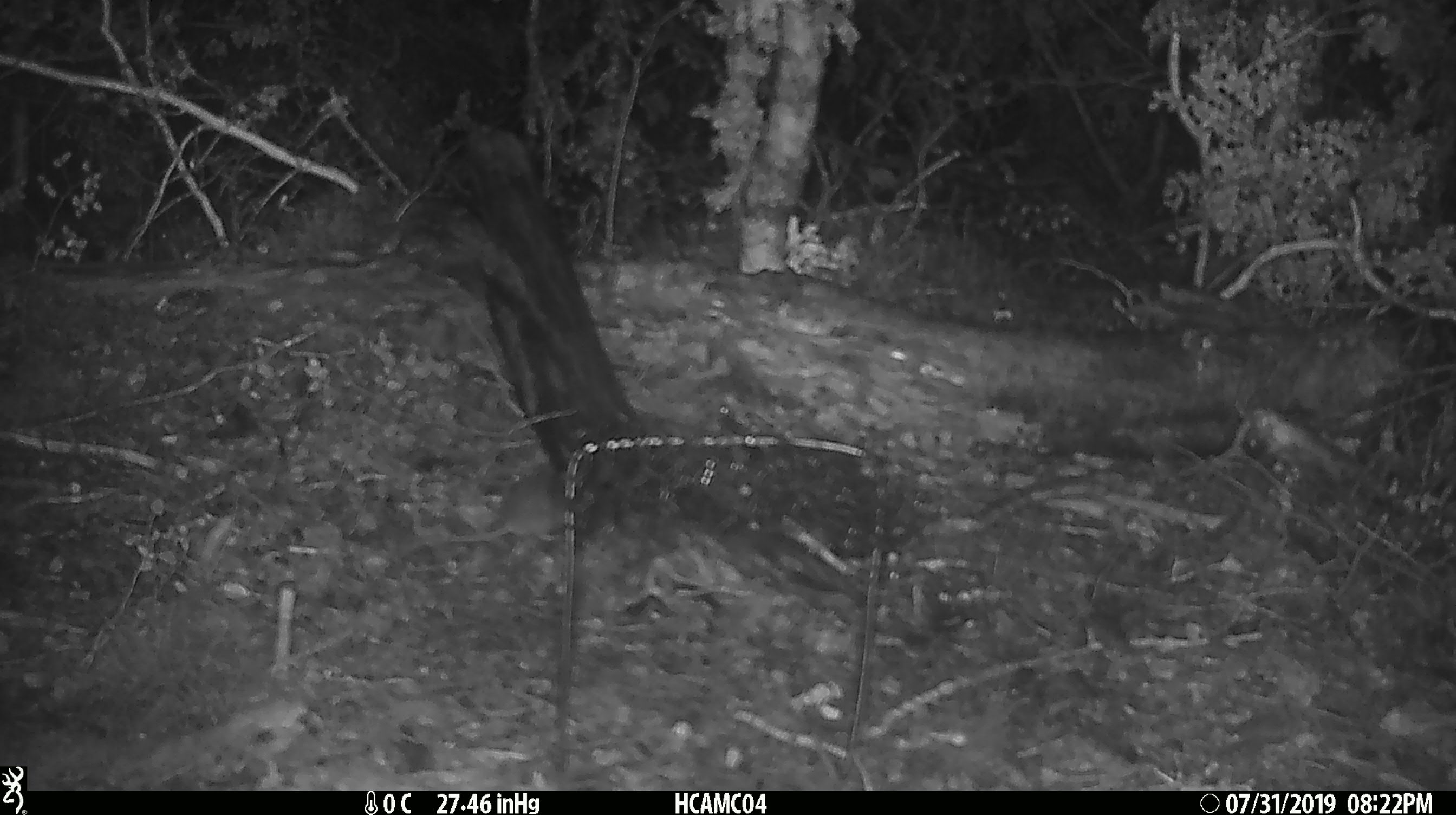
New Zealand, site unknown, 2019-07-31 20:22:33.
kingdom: Animalia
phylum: Chordata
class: Mammalia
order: Rodentia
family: Muridae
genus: Mus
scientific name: Mus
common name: mouse